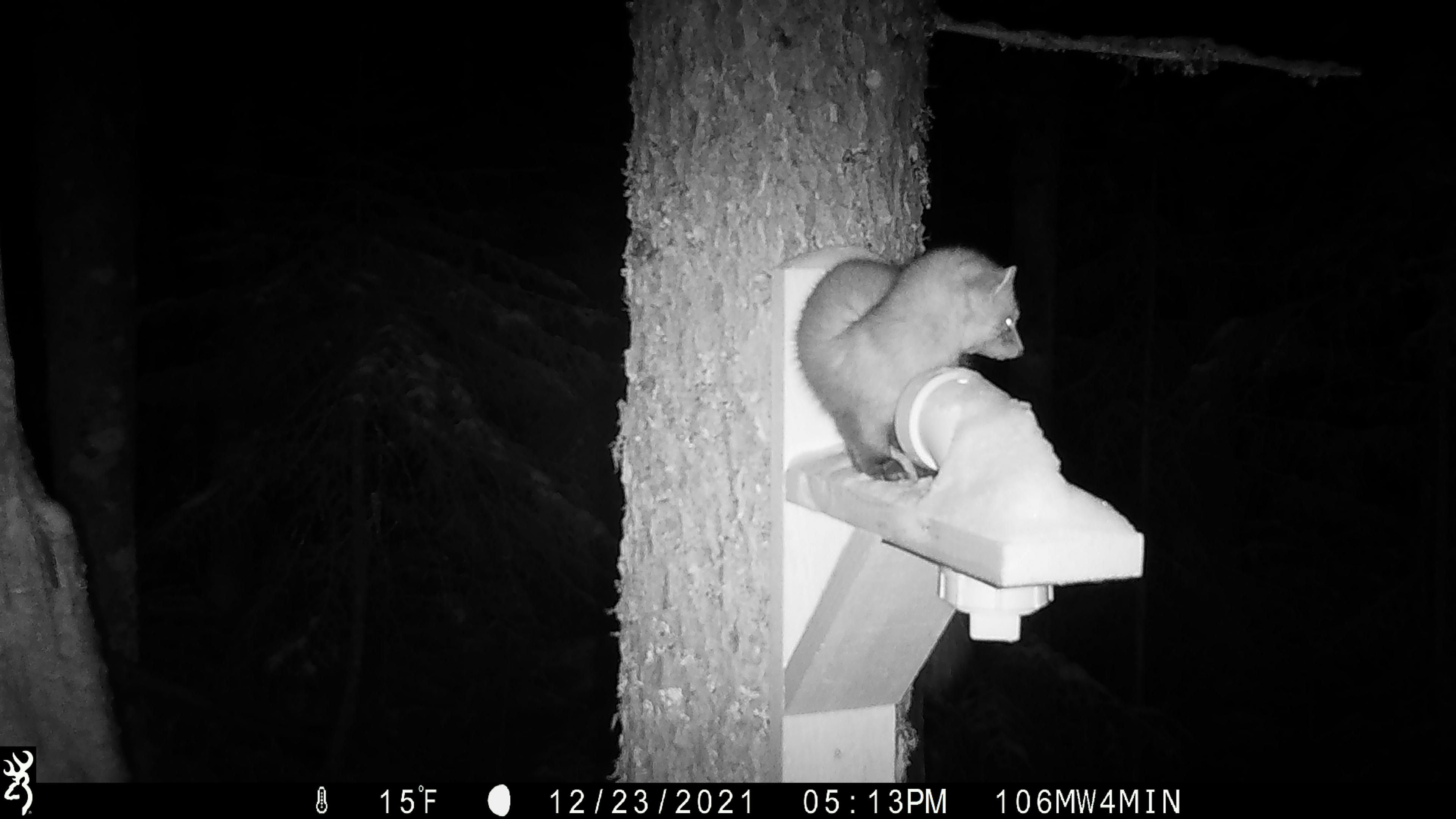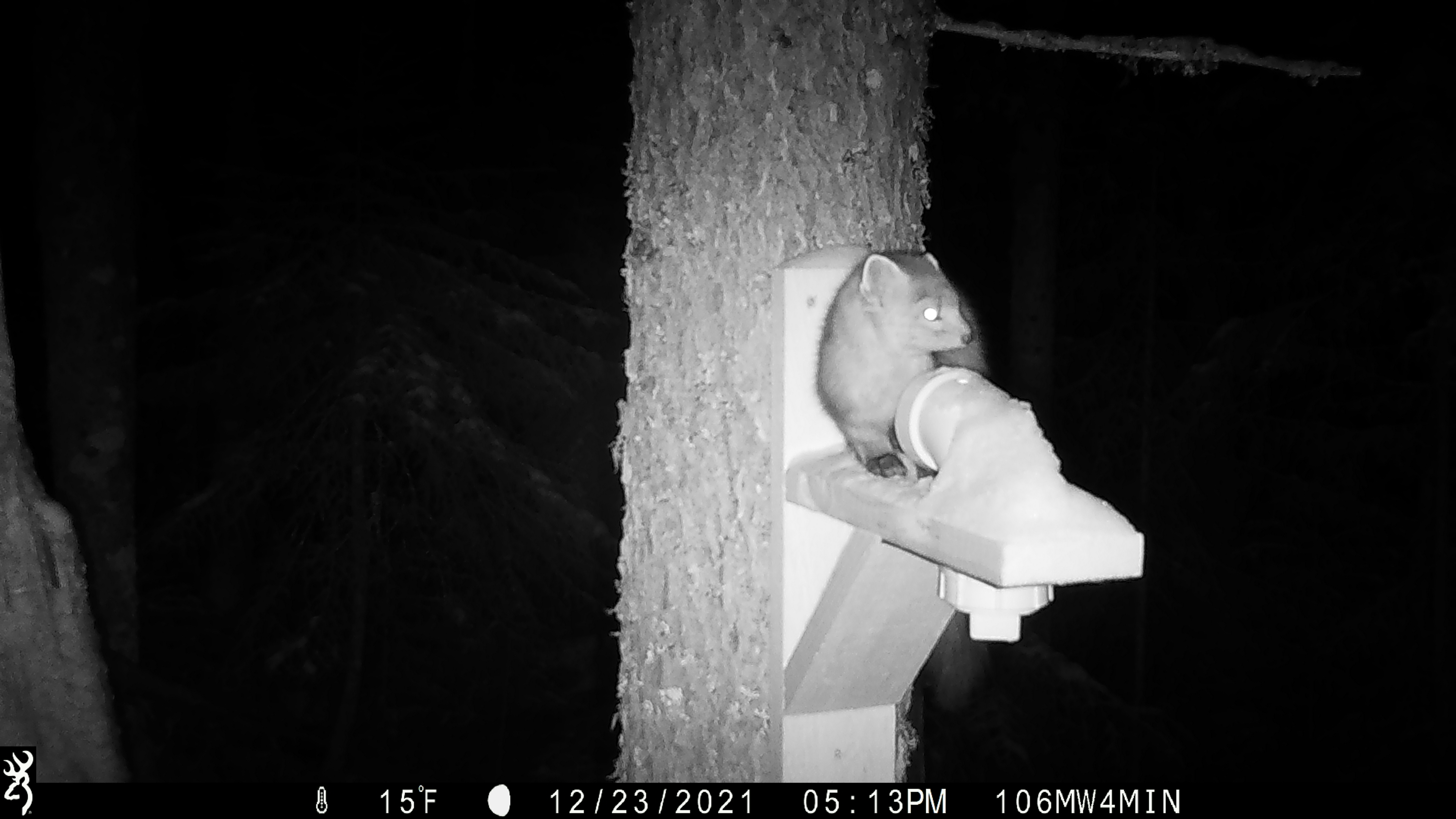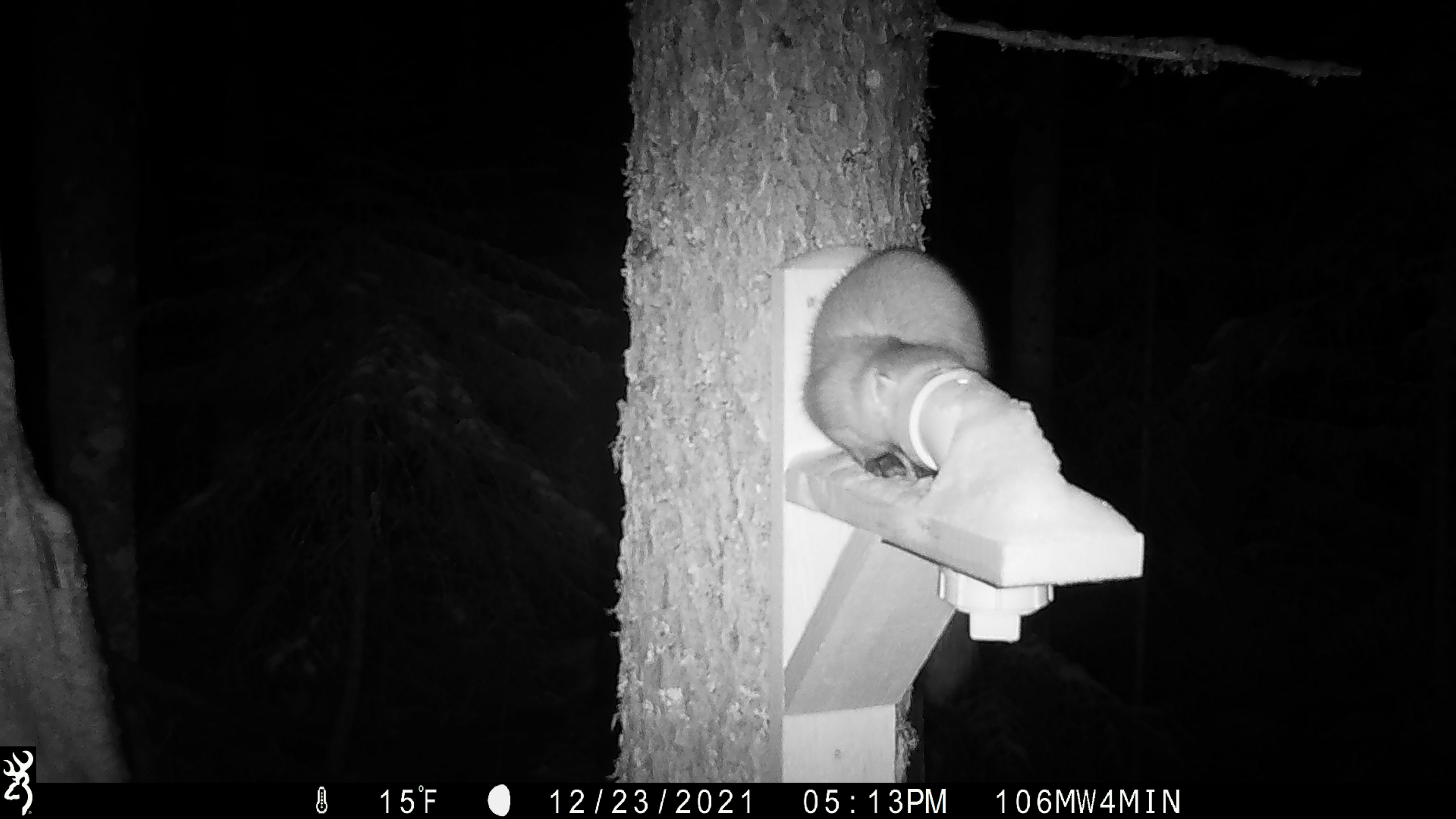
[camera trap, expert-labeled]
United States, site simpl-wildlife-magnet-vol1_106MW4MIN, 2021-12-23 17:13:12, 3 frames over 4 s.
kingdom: Animalia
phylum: Chordata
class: Mammalia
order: Carnivora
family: Mustelidae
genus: Martes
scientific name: Martes americana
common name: american marten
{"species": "american marten (Martes americana)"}